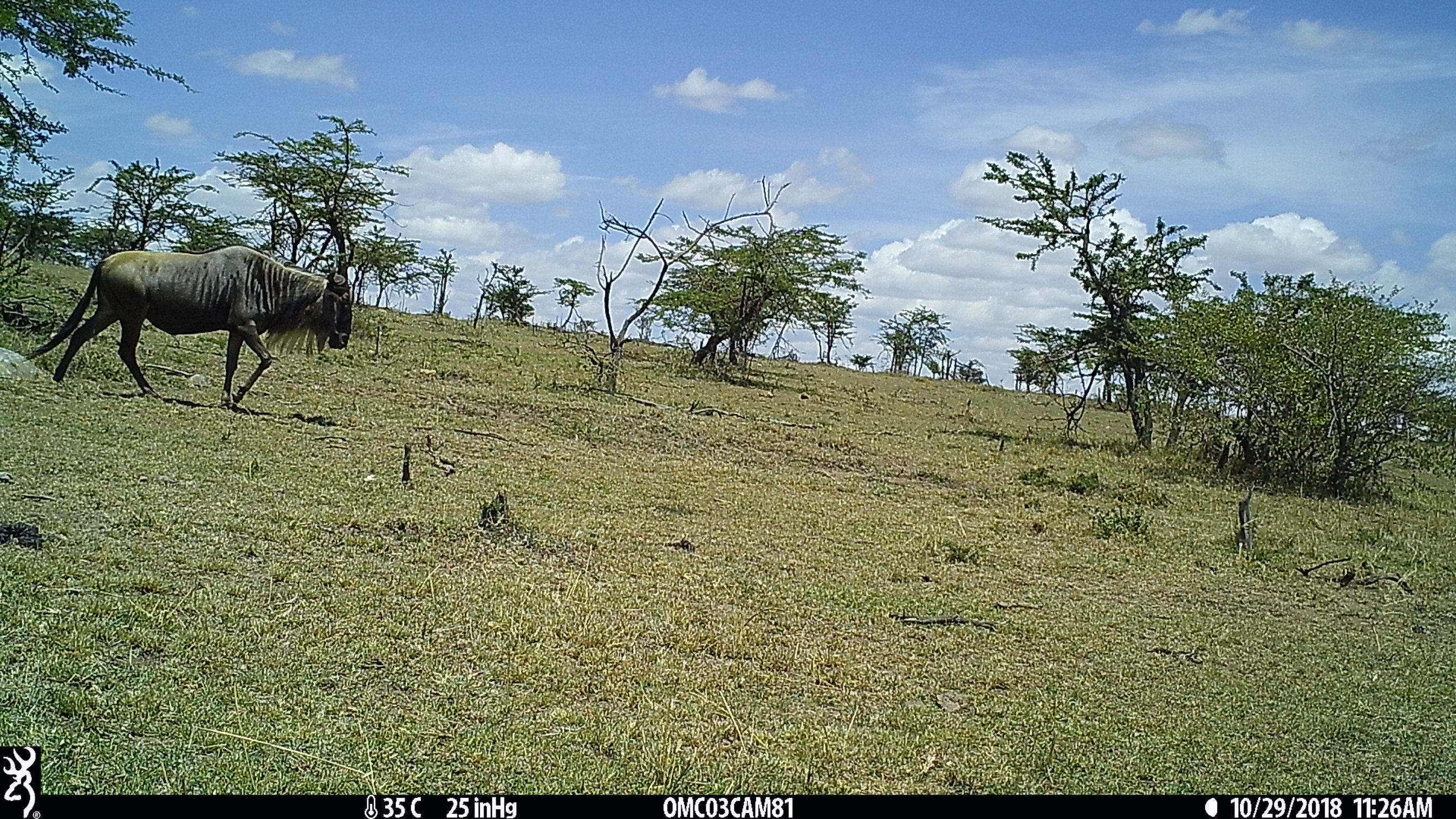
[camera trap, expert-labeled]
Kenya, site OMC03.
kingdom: Animalia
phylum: Chordata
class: Mammalia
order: Artiodactyla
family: Bovidae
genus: Connochaetes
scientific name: Connochaetes taurinus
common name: blue wildebeest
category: wildebeest